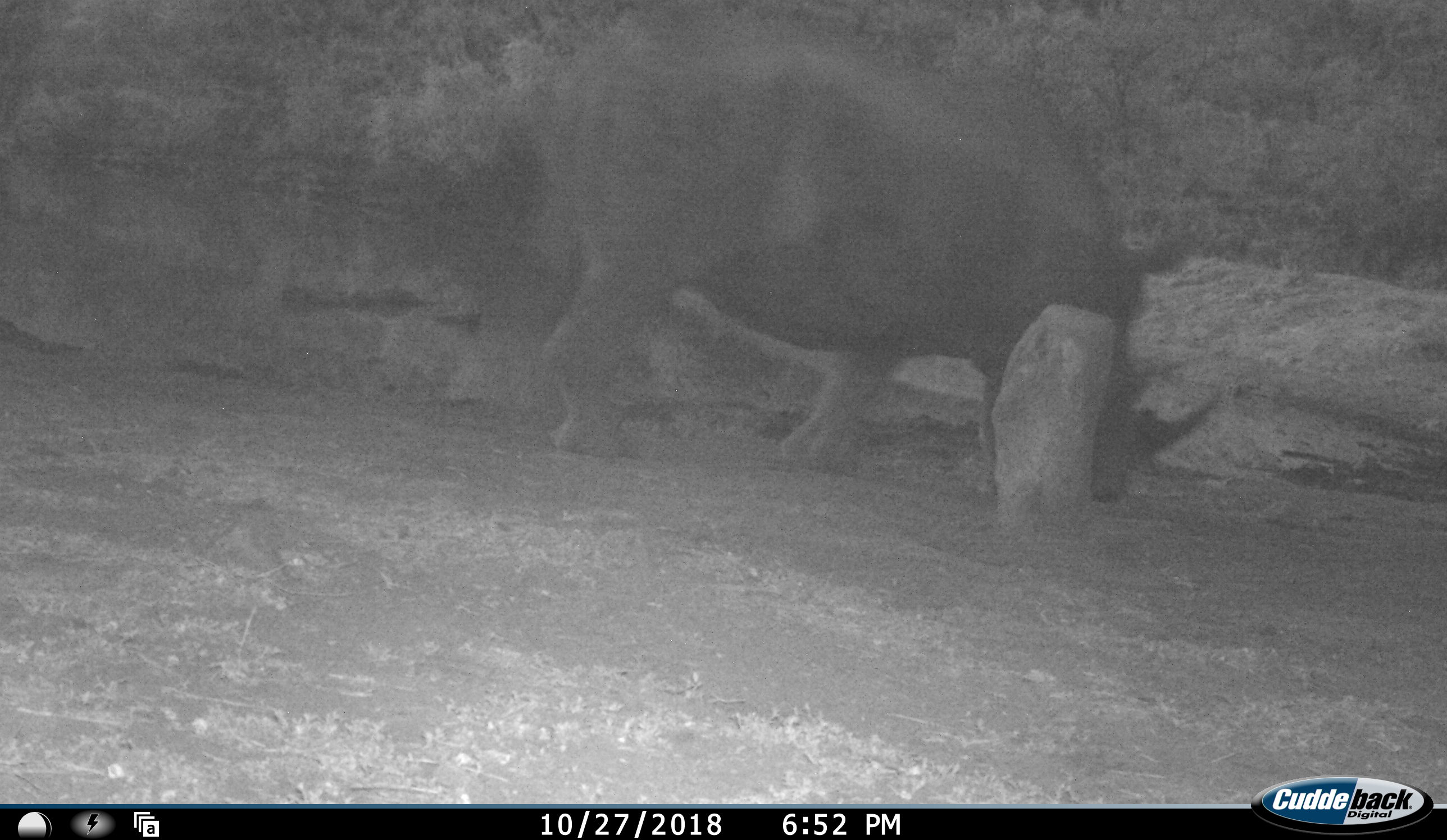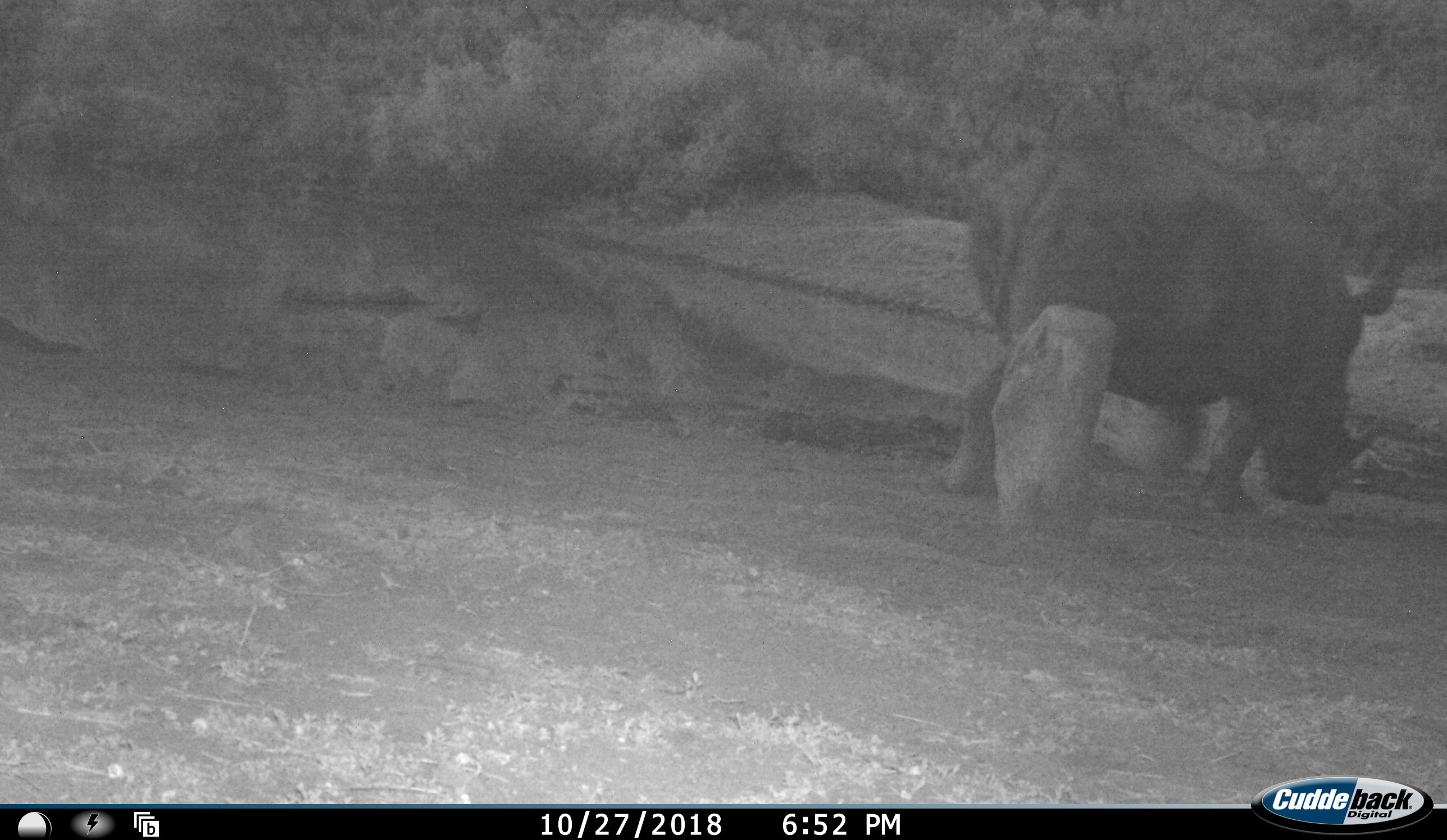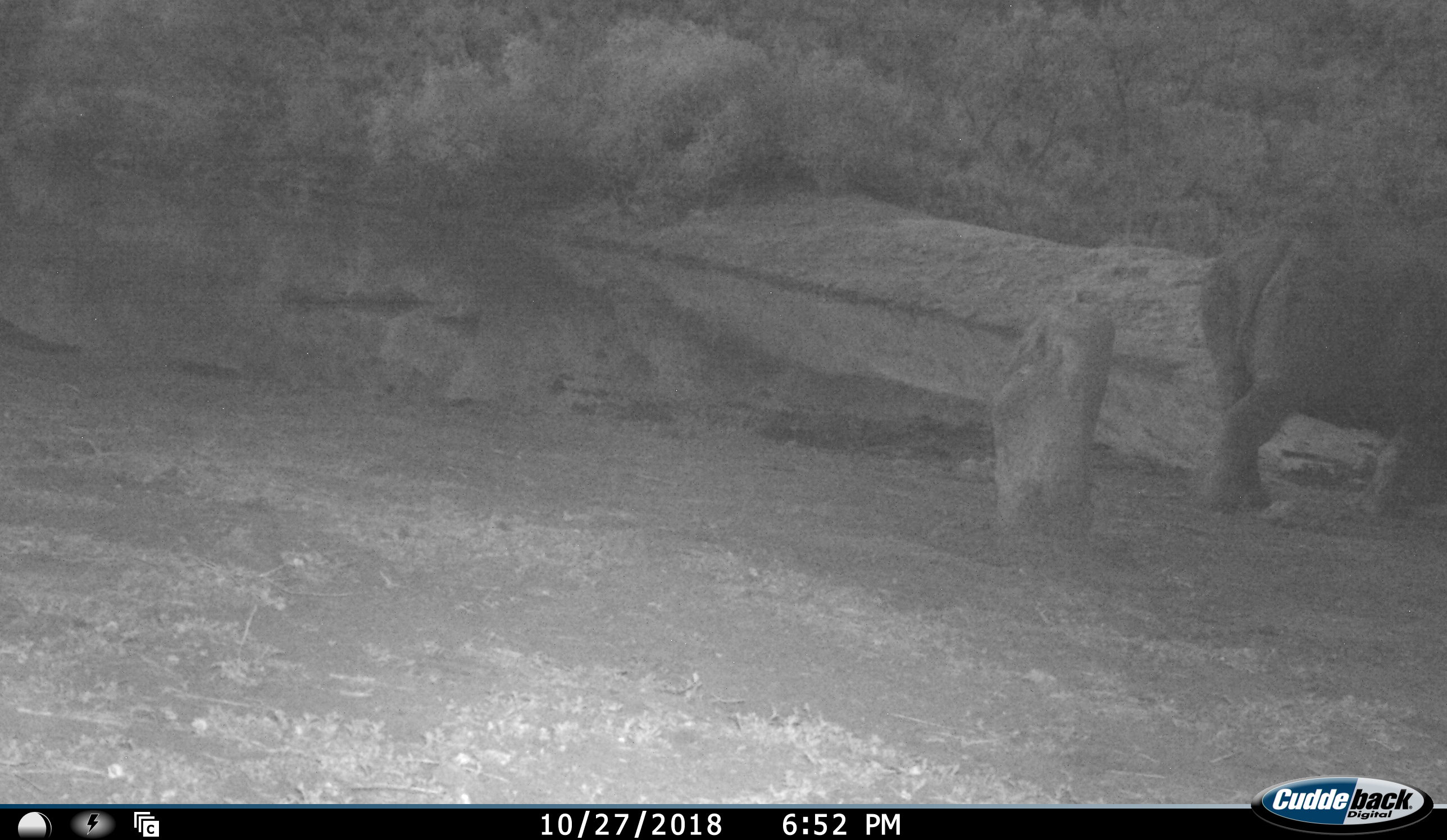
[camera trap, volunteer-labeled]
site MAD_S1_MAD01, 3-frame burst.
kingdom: Animalia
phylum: Chordata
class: Mammalia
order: Perissodactyla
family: Rhinocerotidae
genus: Ceratotherium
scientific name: Ceratotherium simum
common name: white rhinoceros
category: rhinoceroswhite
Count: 1.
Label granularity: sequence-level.